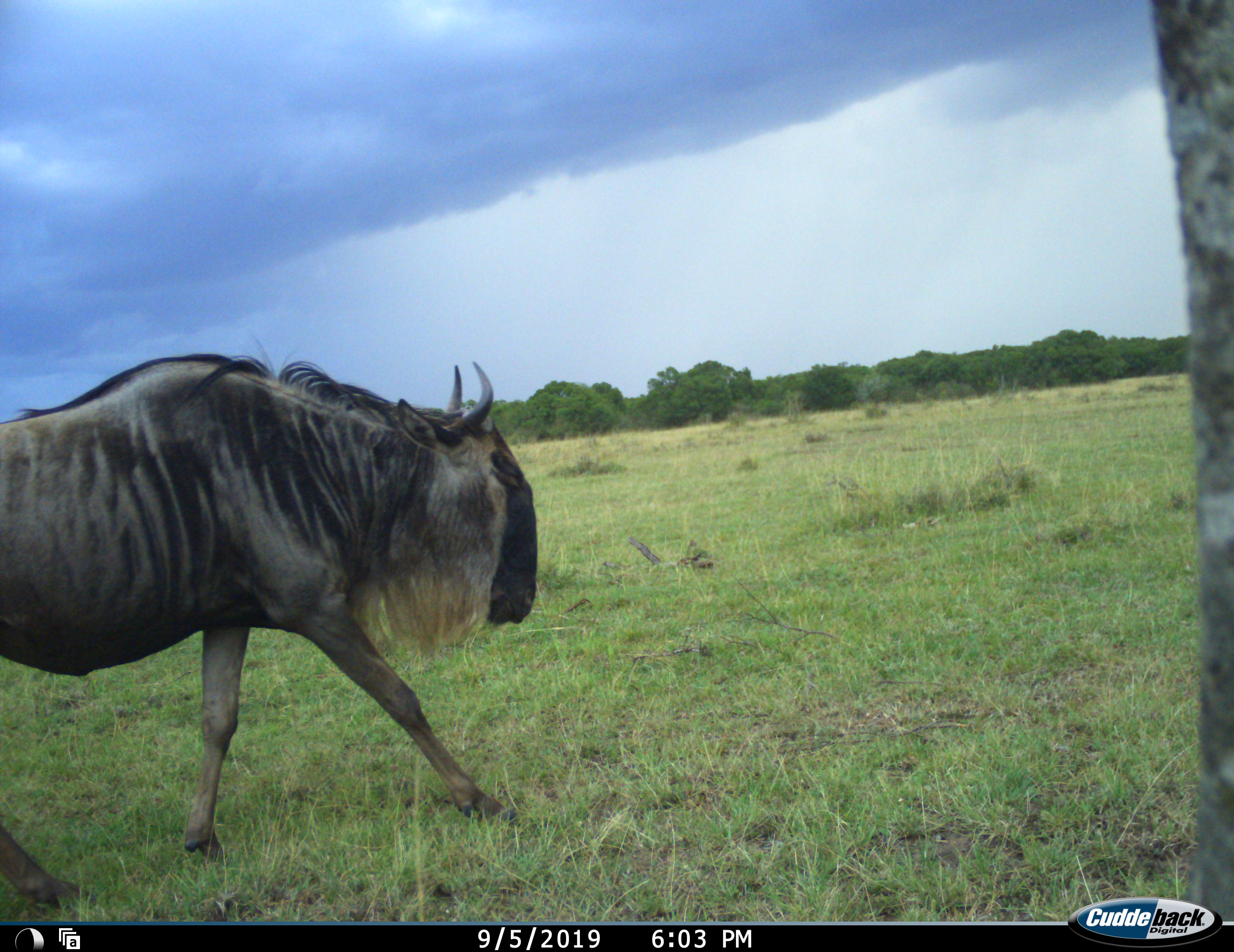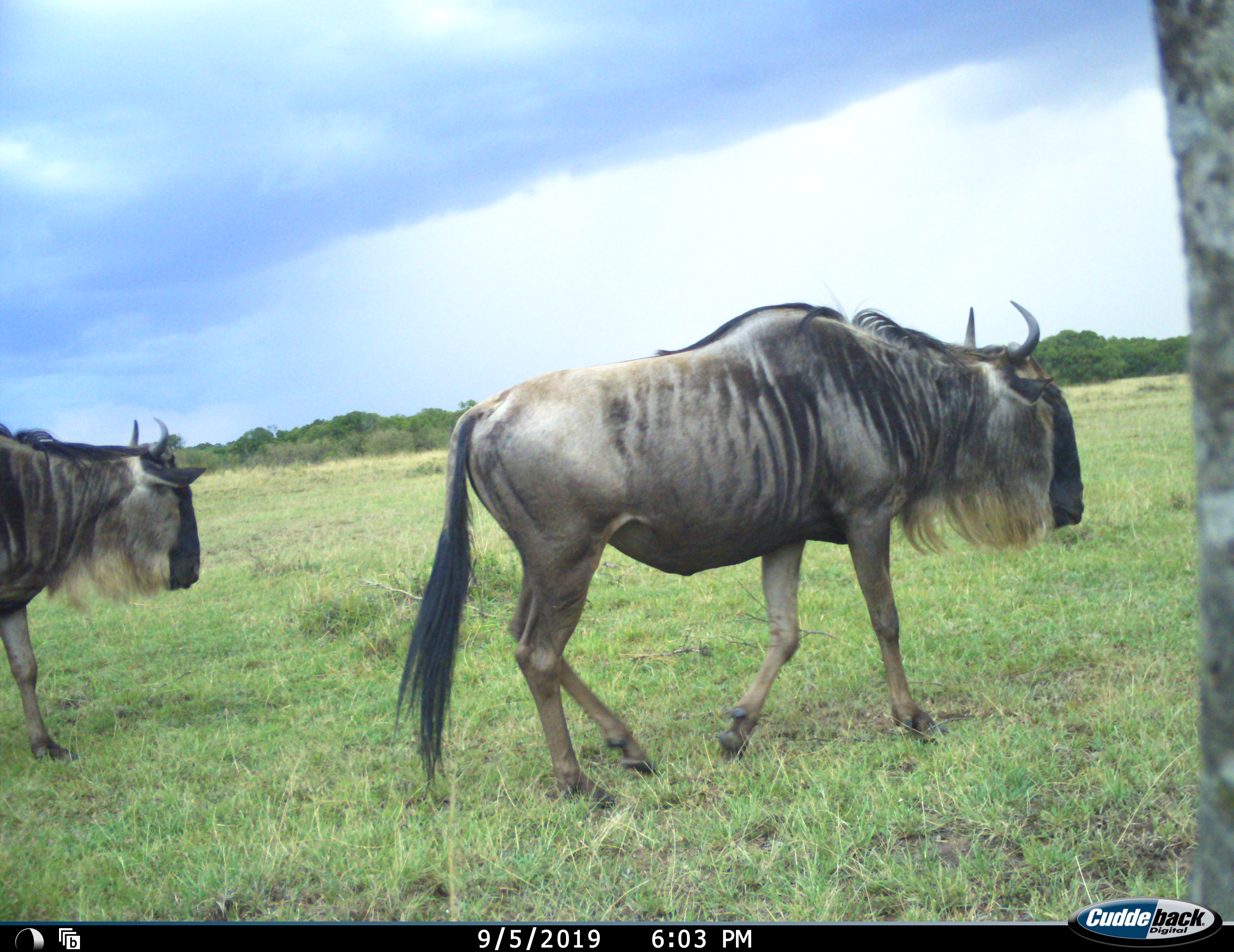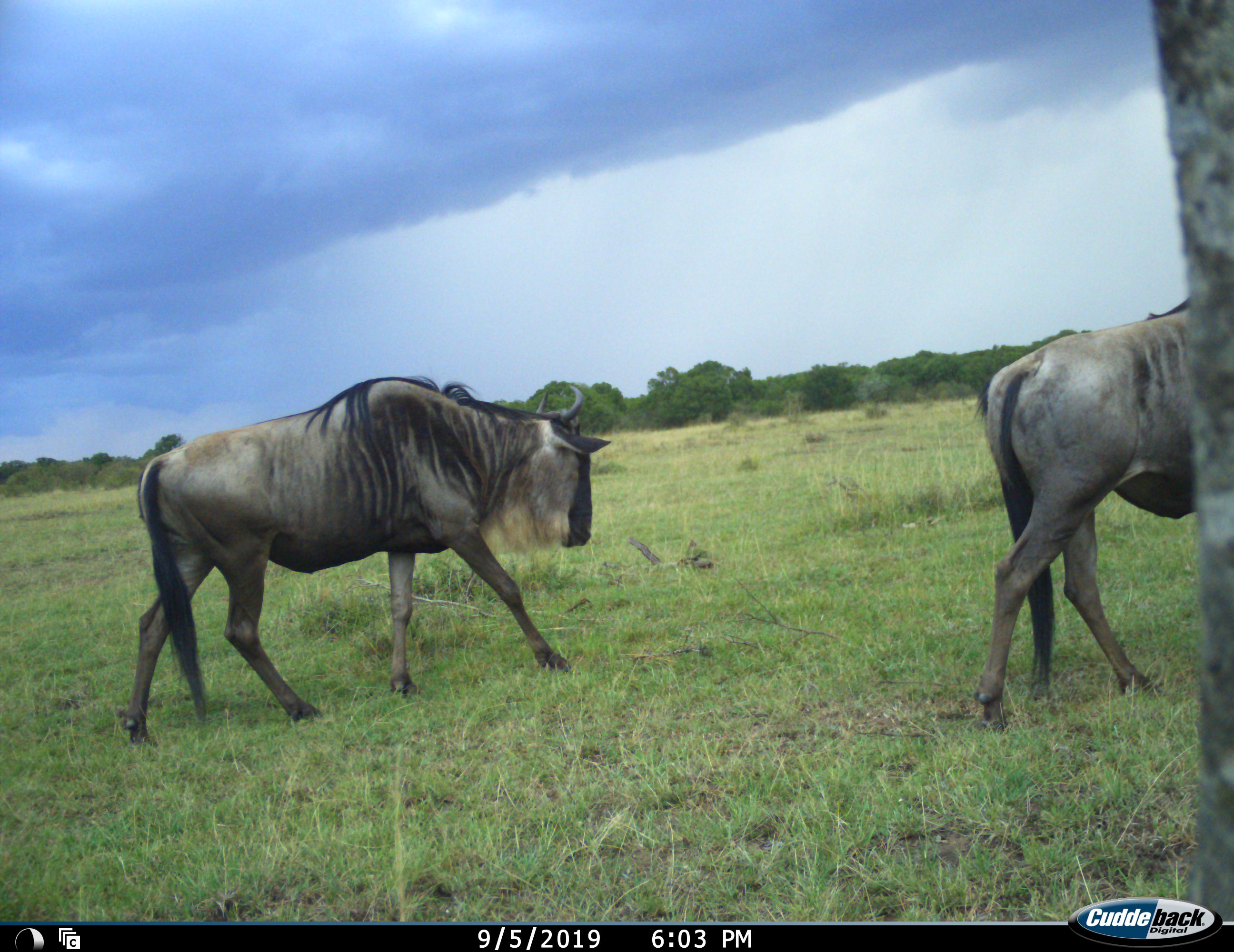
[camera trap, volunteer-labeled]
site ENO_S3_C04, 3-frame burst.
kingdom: Animalia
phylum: Chordata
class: Mammalia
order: Artiodactyla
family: Bovidae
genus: Connochaetes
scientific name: Connochaetes taurinus taurinus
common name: blue wildebeest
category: wildebeestblue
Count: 2.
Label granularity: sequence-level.